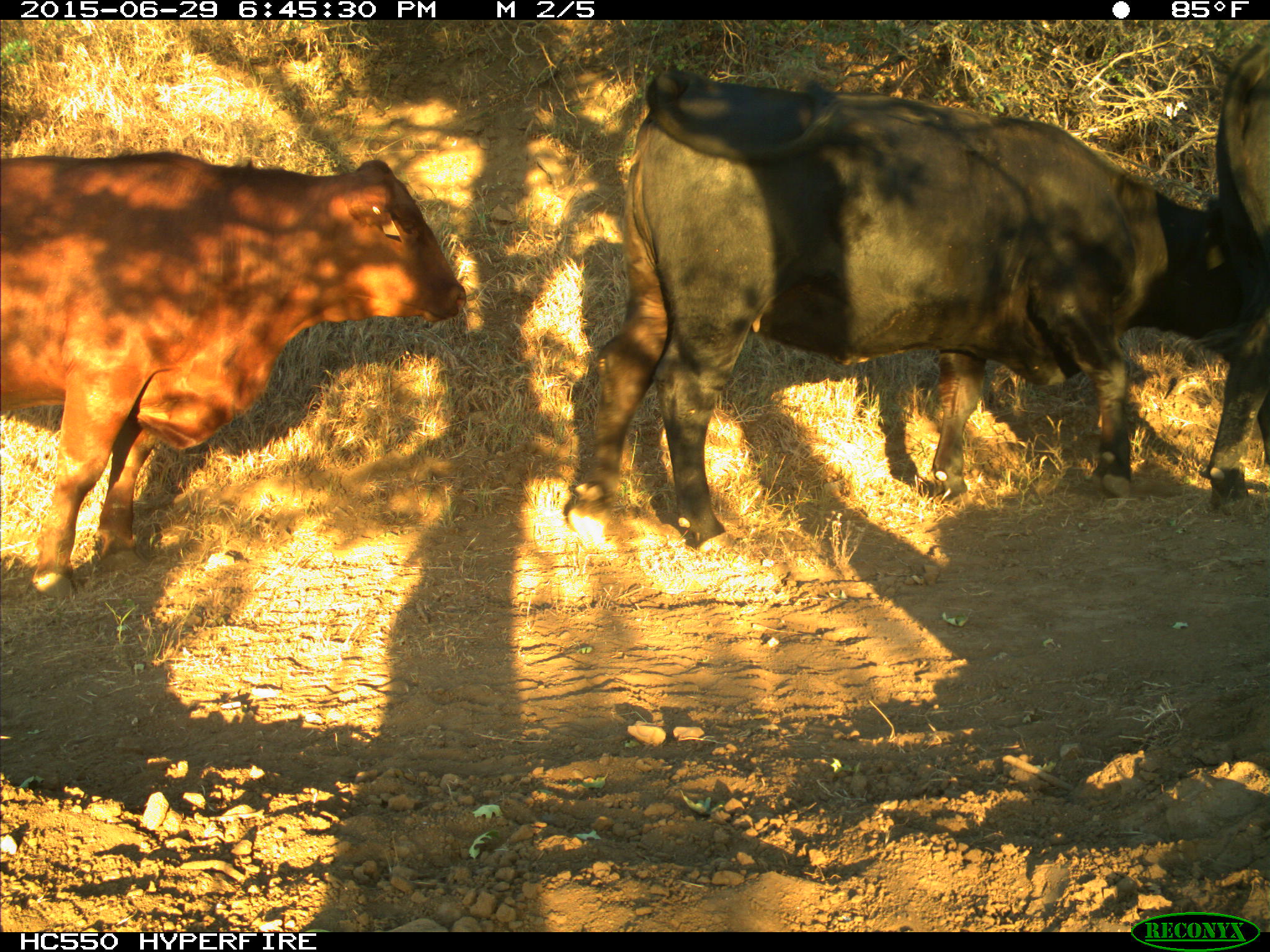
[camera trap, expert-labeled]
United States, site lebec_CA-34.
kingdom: Animalia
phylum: Chordata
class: Mammalia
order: Artiodactyla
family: Bovidae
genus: Bos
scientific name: Bos taurus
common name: domestic cow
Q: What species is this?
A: Bos taurus (domestic cow).